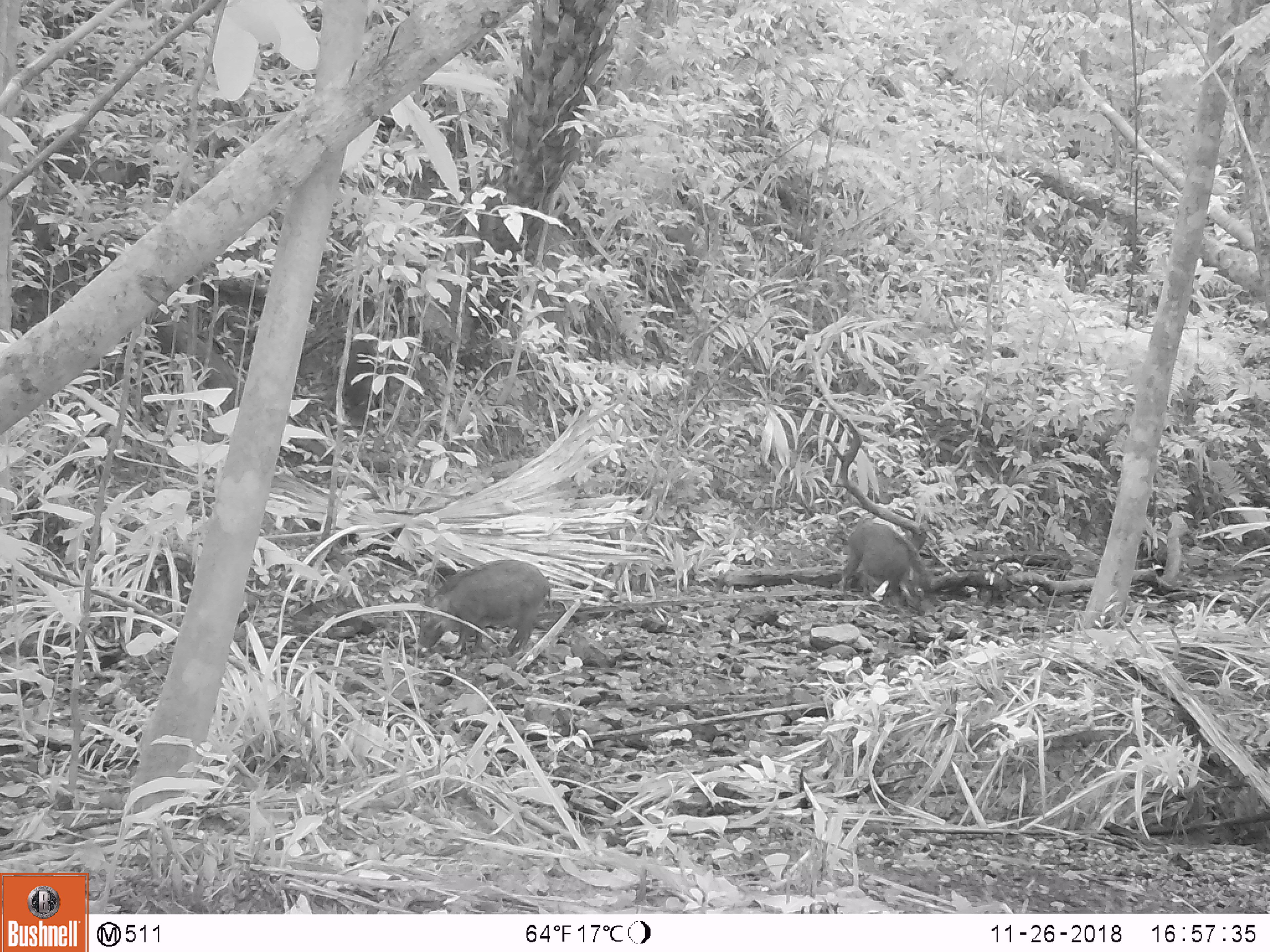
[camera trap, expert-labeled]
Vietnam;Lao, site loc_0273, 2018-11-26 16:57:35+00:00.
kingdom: Animalia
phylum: Chordata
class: Mammalia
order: Artiodactyla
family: Suidae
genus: Sus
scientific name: Sus scrofa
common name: eurasian wild pig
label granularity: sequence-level